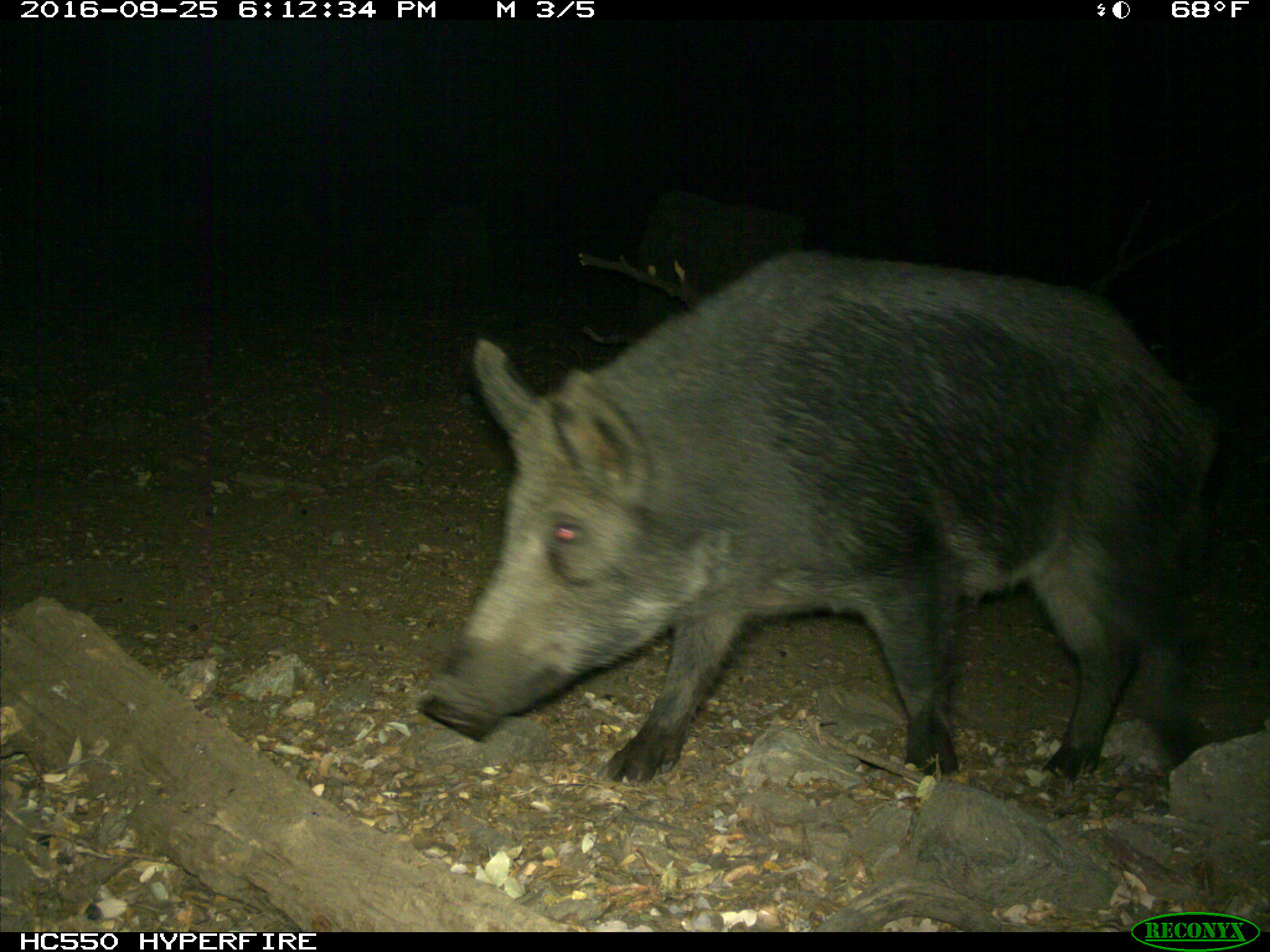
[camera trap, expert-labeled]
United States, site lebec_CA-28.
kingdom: Animalia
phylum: Chordata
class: Mammalia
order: Artiodactyla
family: Suidae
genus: Sus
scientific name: Sus scrofa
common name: wild boar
Sus scrofa (wild boar).